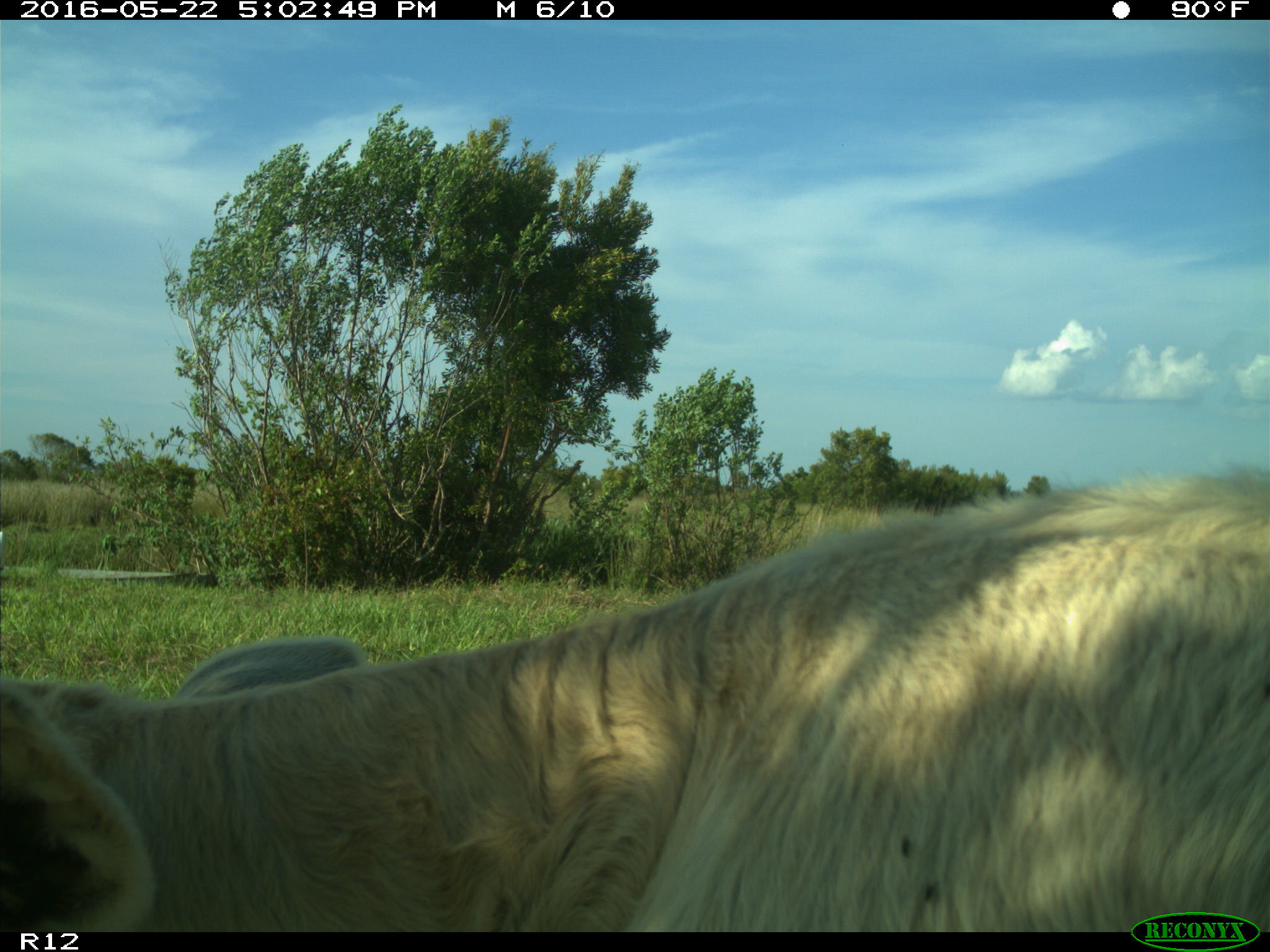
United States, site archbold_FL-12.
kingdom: Animalia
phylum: Chordata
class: Mammalia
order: Artiodactyla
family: Bovidae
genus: Bos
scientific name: Bos taurus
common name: domestic cow